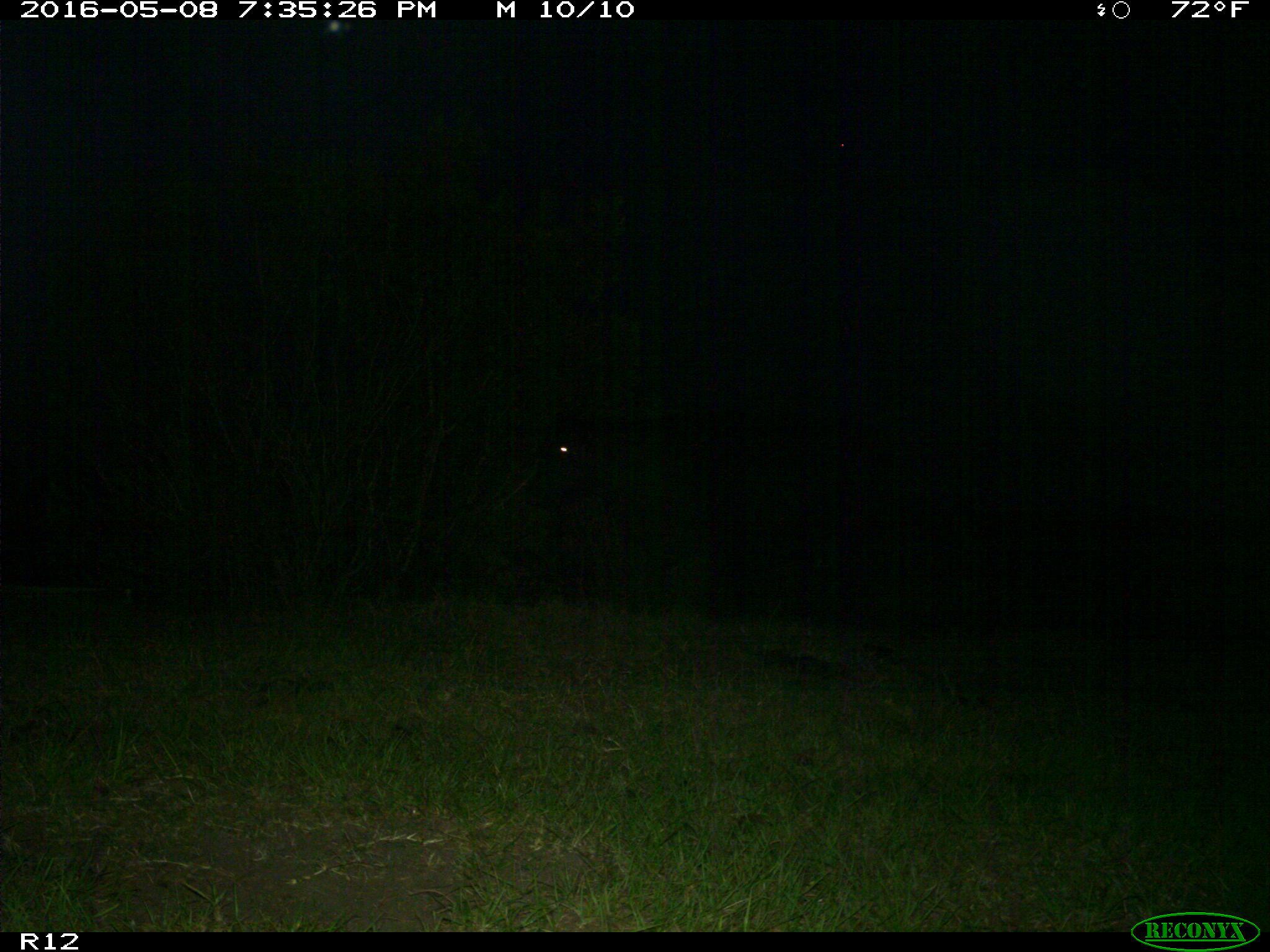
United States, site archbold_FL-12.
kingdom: Animalia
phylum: Chordata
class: Mammalia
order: Artiodactyla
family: Bovidae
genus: Bos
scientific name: Bos taurus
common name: domestic cow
Bos taurus (domestic cow).